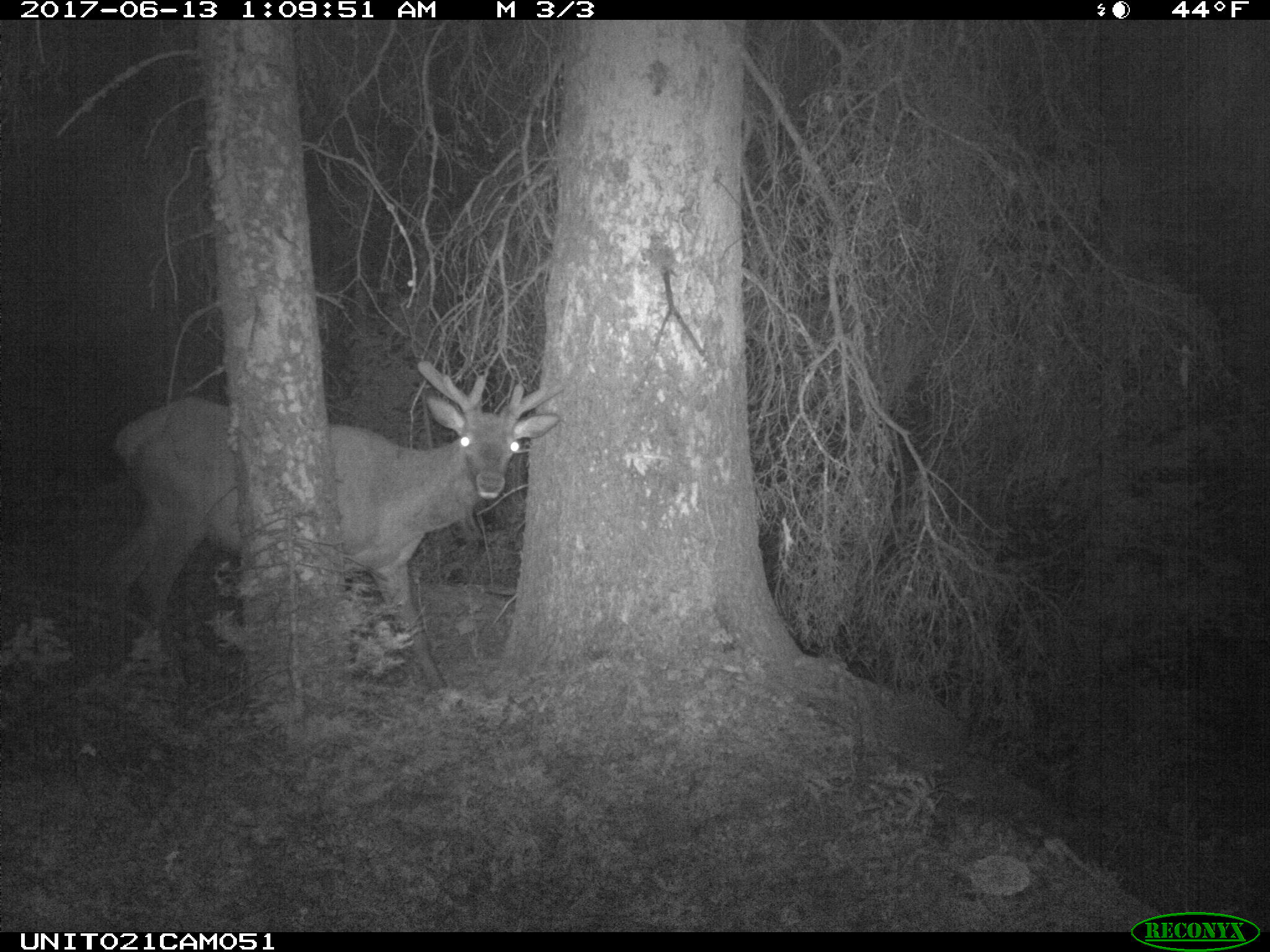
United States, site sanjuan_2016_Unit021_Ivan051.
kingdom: Animalia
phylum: Chordata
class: Mammalia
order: Artiodactyla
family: Cervidae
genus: Cervus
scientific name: Cervus elaphus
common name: red deer